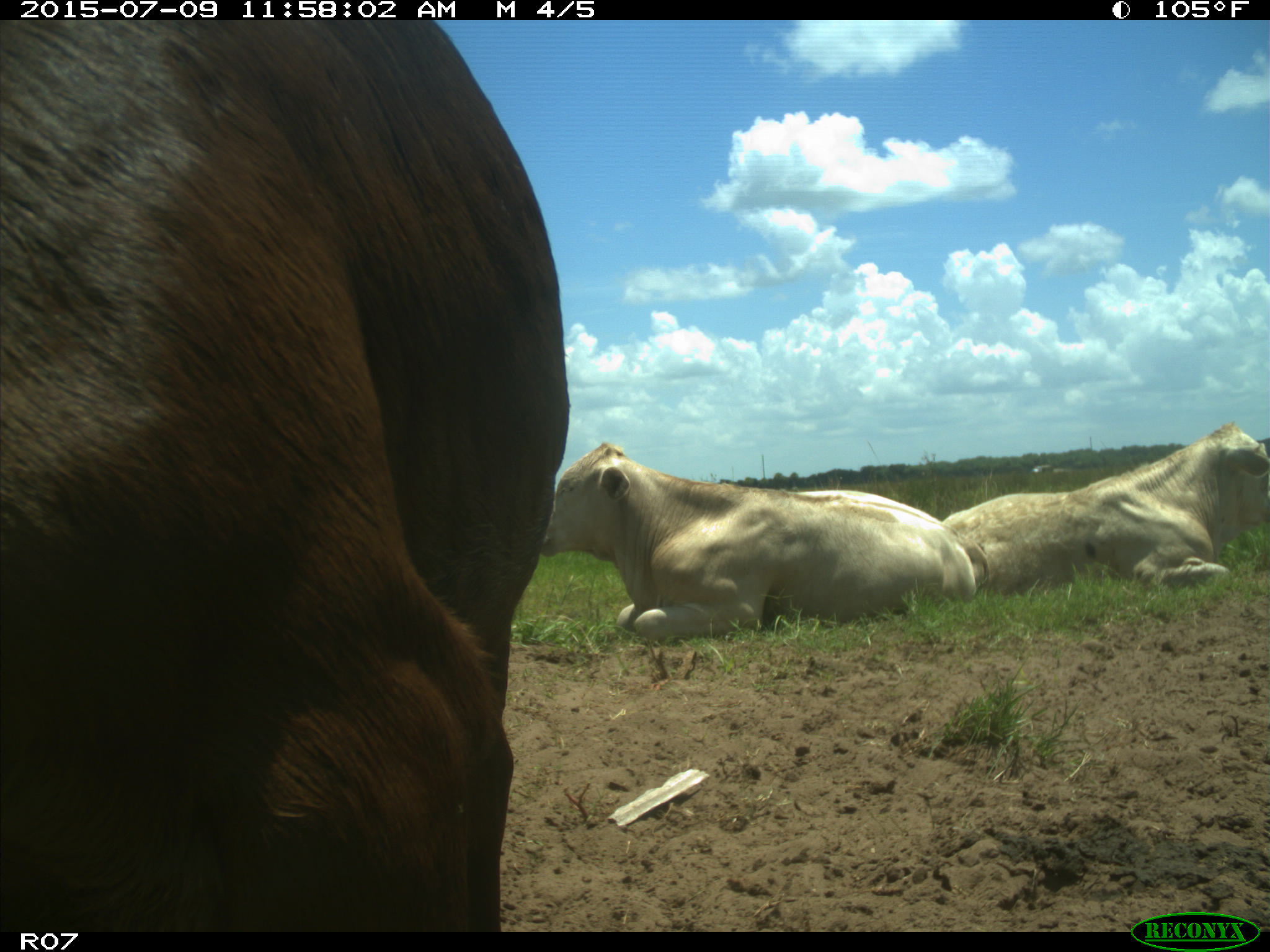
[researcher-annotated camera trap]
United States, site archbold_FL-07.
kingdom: Animalia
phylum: Chordata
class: Mammalia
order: Artiodactyla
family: Bovidae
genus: Bos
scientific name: Bos taurus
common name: domestic cow